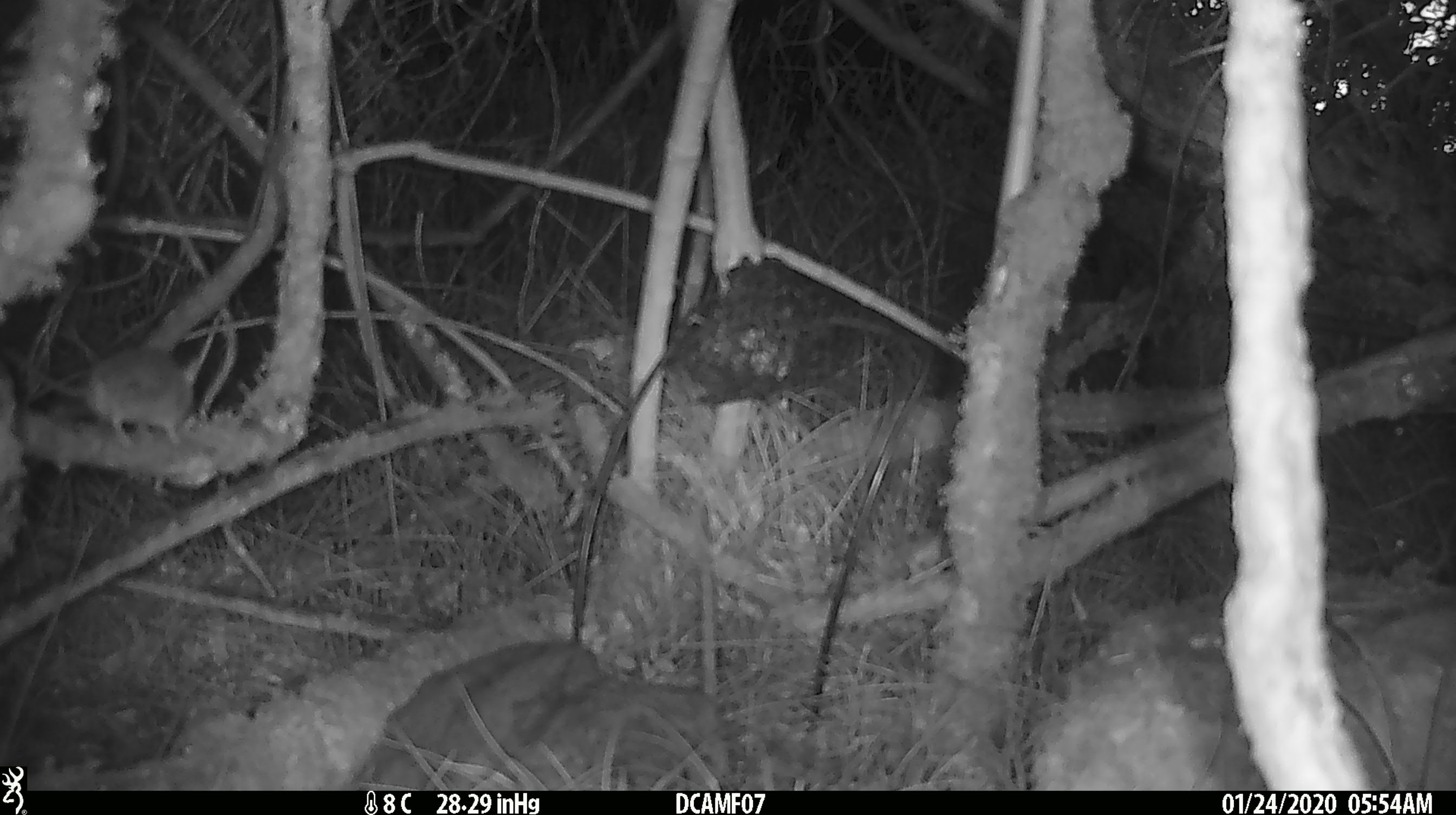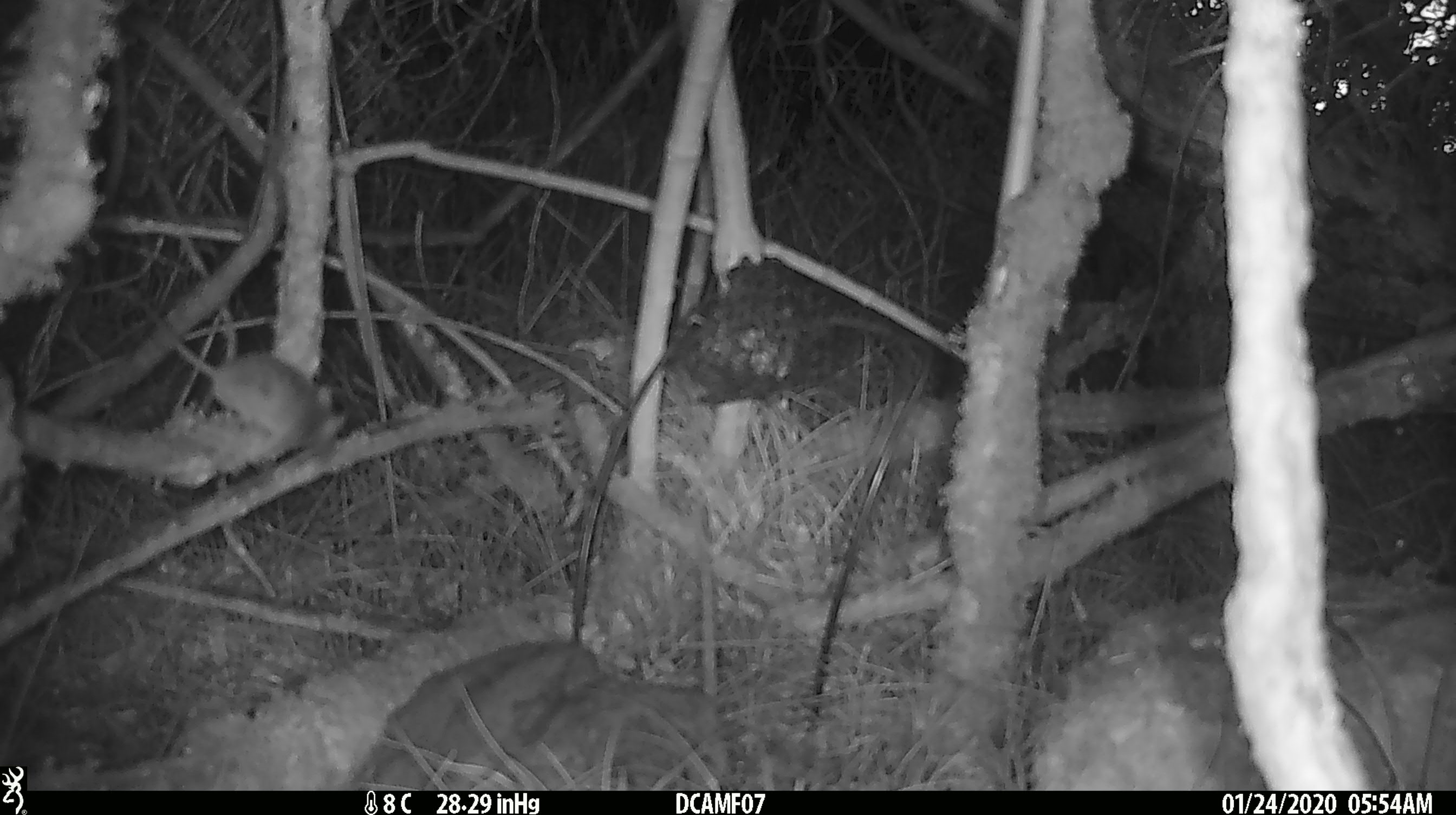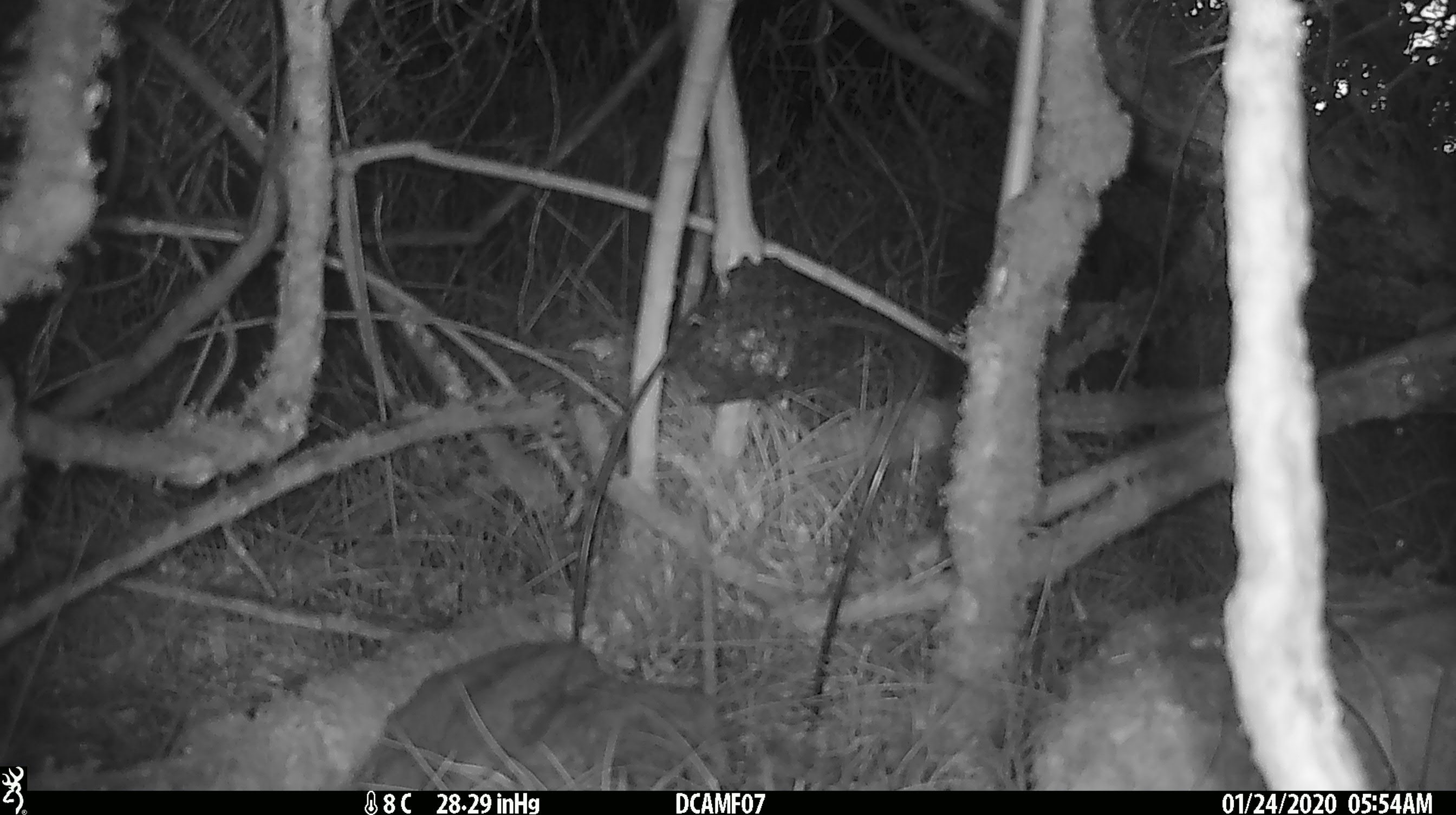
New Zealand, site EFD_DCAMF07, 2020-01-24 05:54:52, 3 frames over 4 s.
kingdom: Animalia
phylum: Chordata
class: Mammalia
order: Rodentia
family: Muridae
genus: Mus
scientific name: Mus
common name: mouse